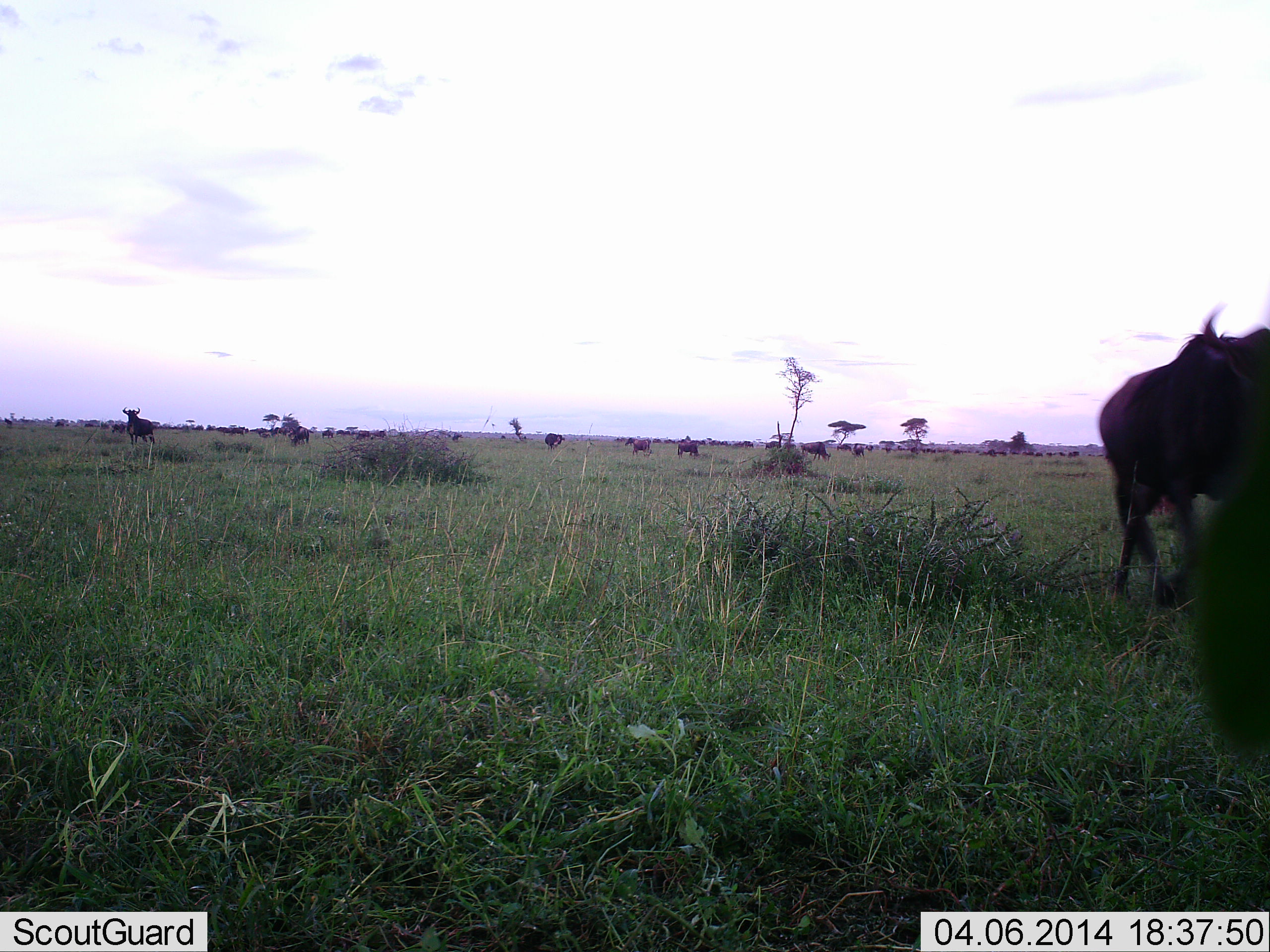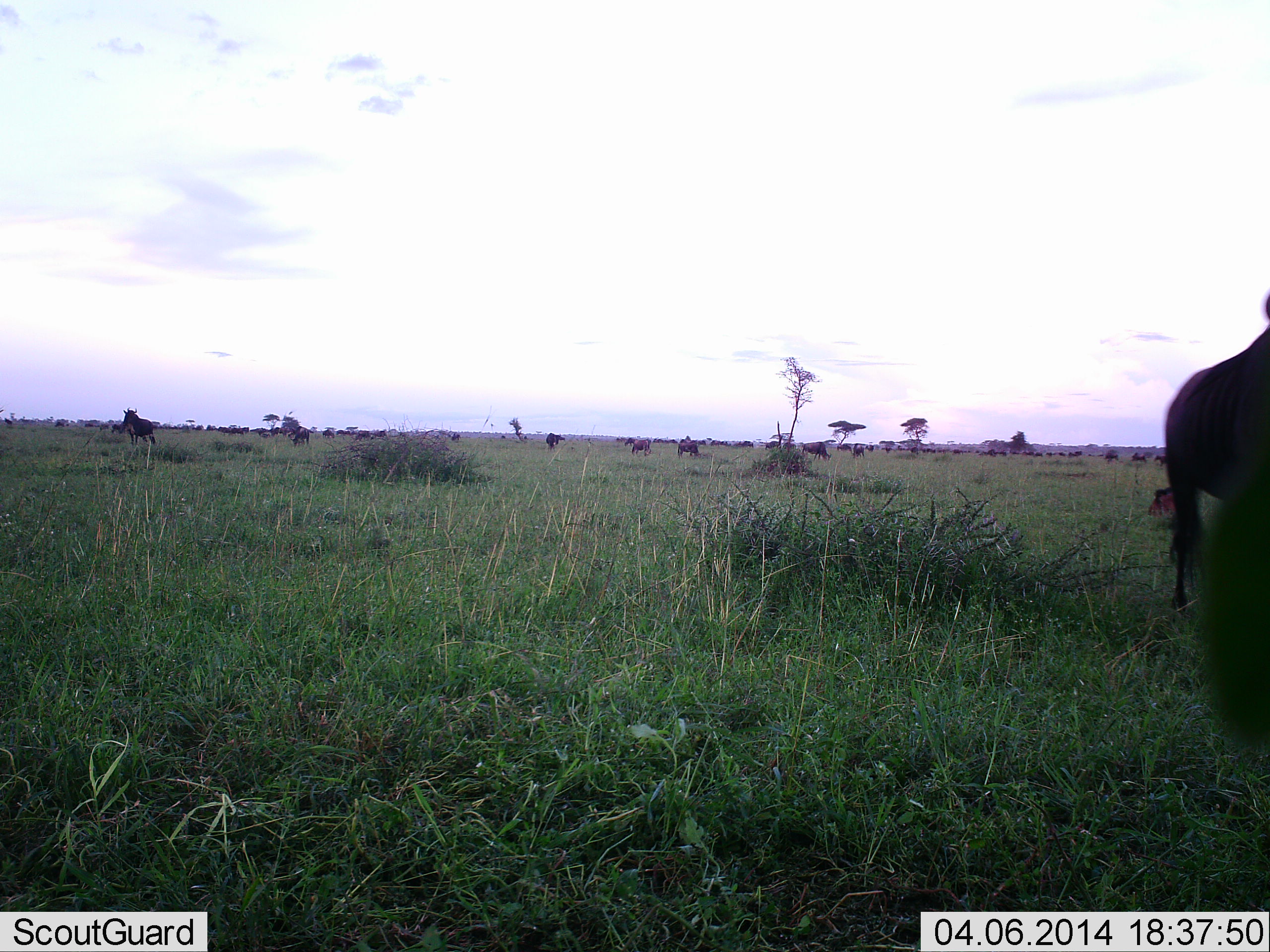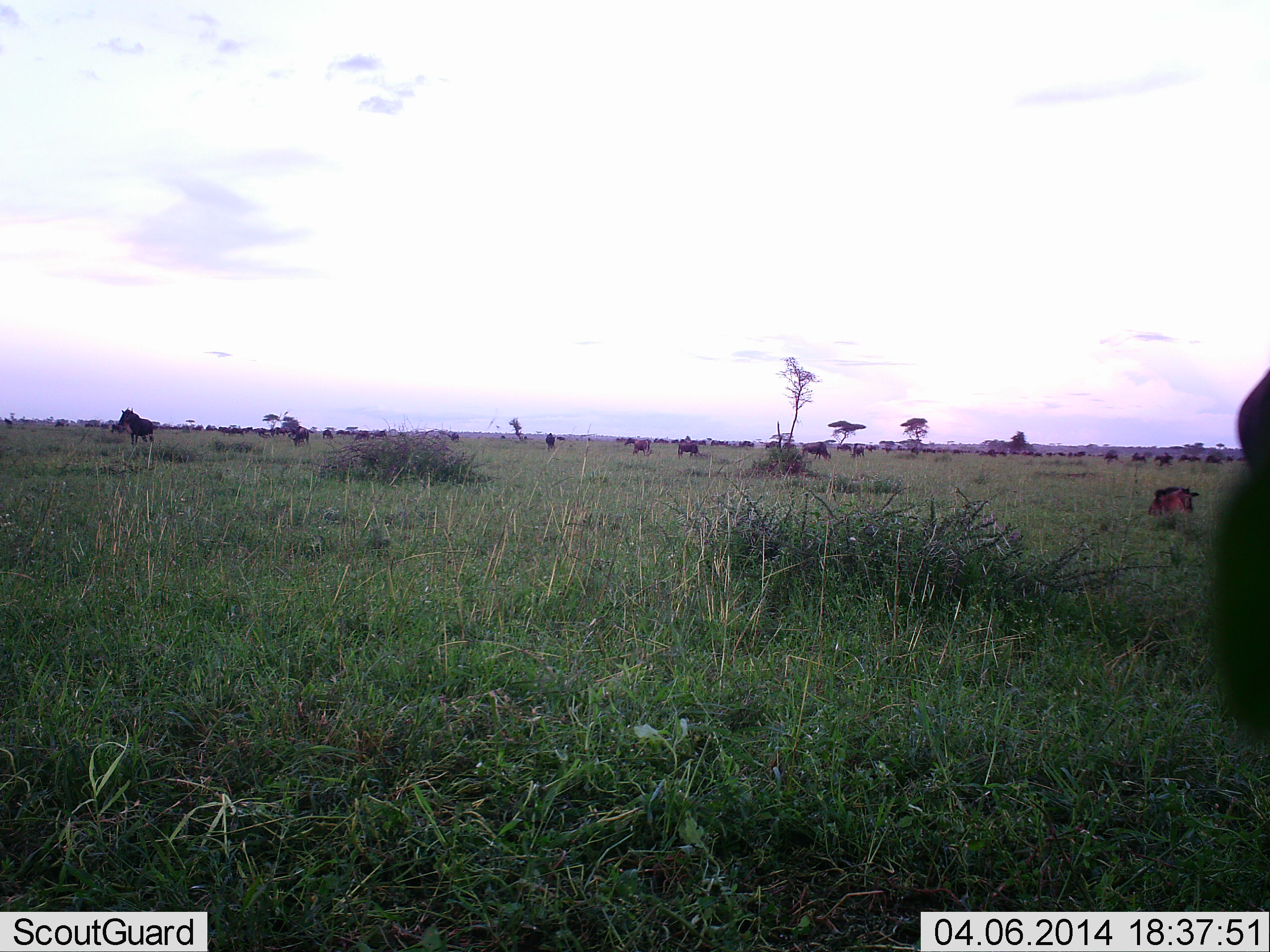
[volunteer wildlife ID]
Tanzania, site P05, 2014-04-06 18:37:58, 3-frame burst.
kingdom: Animalia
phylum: Chordata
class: Mammalia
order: Artiodactyla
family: Bovidae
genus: Connochaetes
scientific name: Connochaetes taurinus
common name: blue wildebeest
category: wildebeest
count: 11-50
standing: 60%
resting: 20%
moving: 70%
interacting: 0%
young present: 10%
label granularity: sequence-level